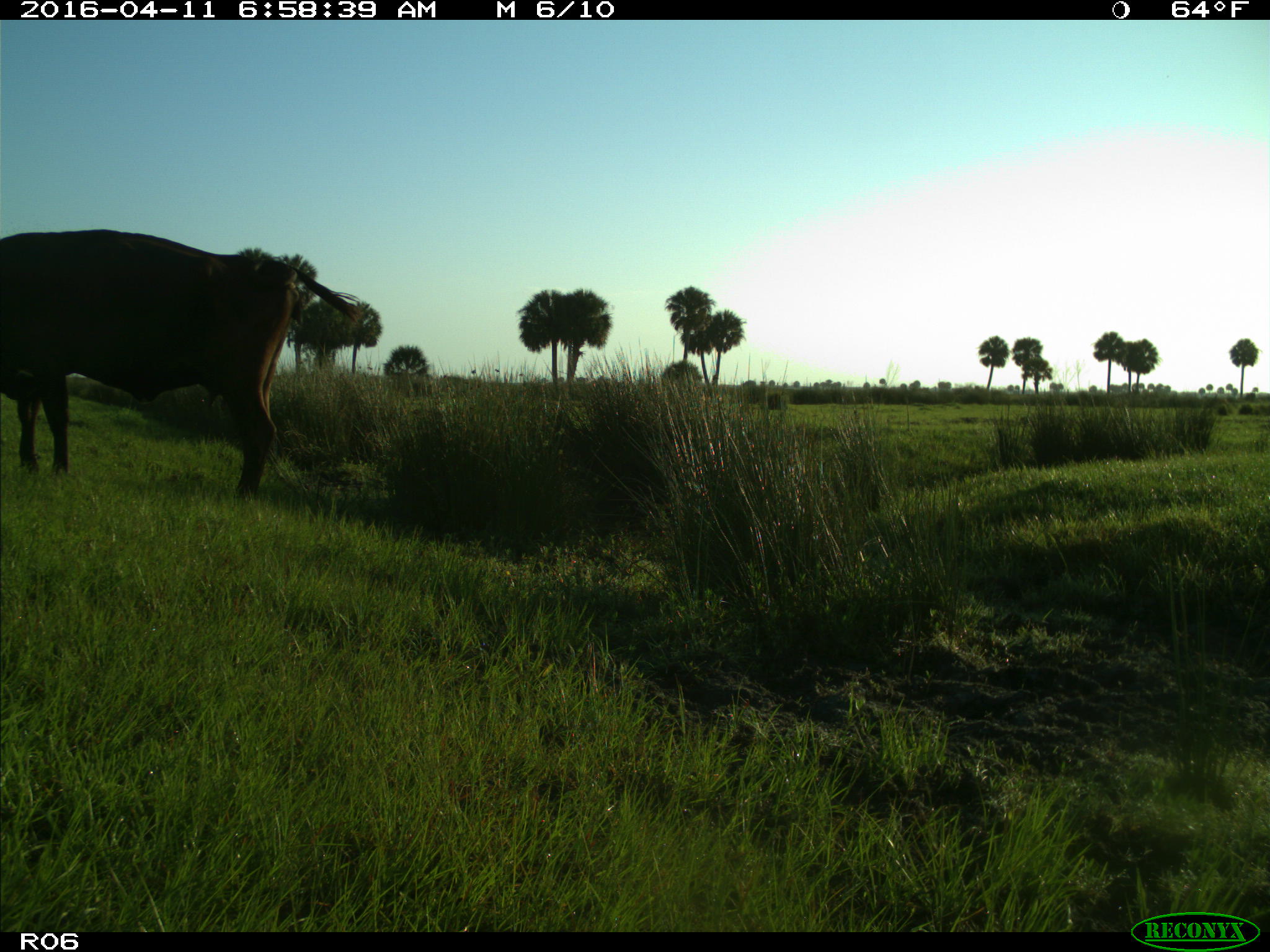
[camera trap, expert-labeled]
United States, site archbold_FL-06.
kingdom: Animalia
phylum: Chordata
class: Mammalia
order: Artiodactyla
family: Bovidae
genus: Bos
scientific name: Bos taurus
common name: domestic cow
Bos taurus (domestic cow).